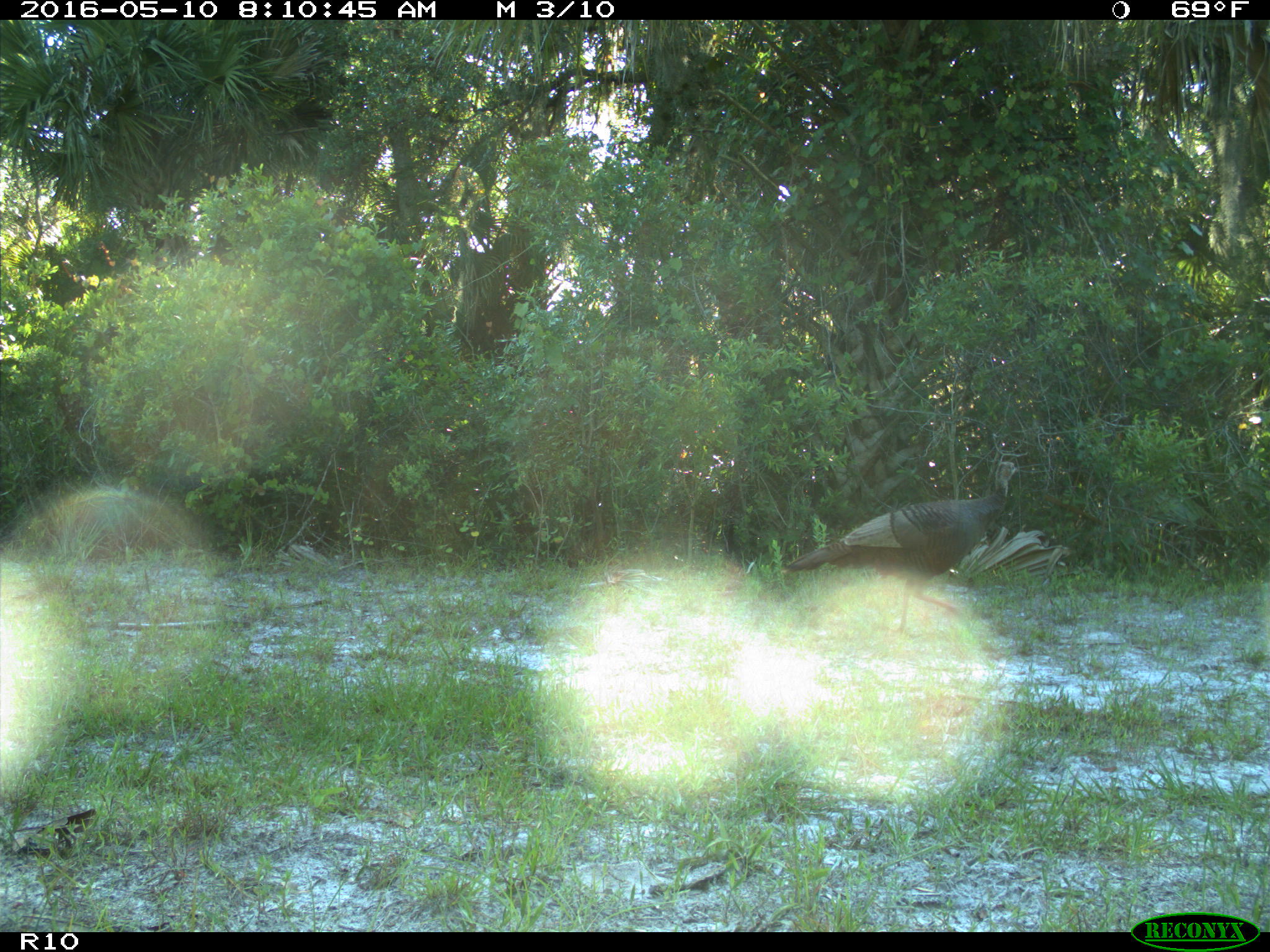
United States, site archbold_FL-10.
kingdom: Animalia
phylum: Chordata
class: Aves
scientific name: Aves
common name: birds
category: unidentified bird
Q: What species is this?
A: Unidentified bird (birds) (Aves).